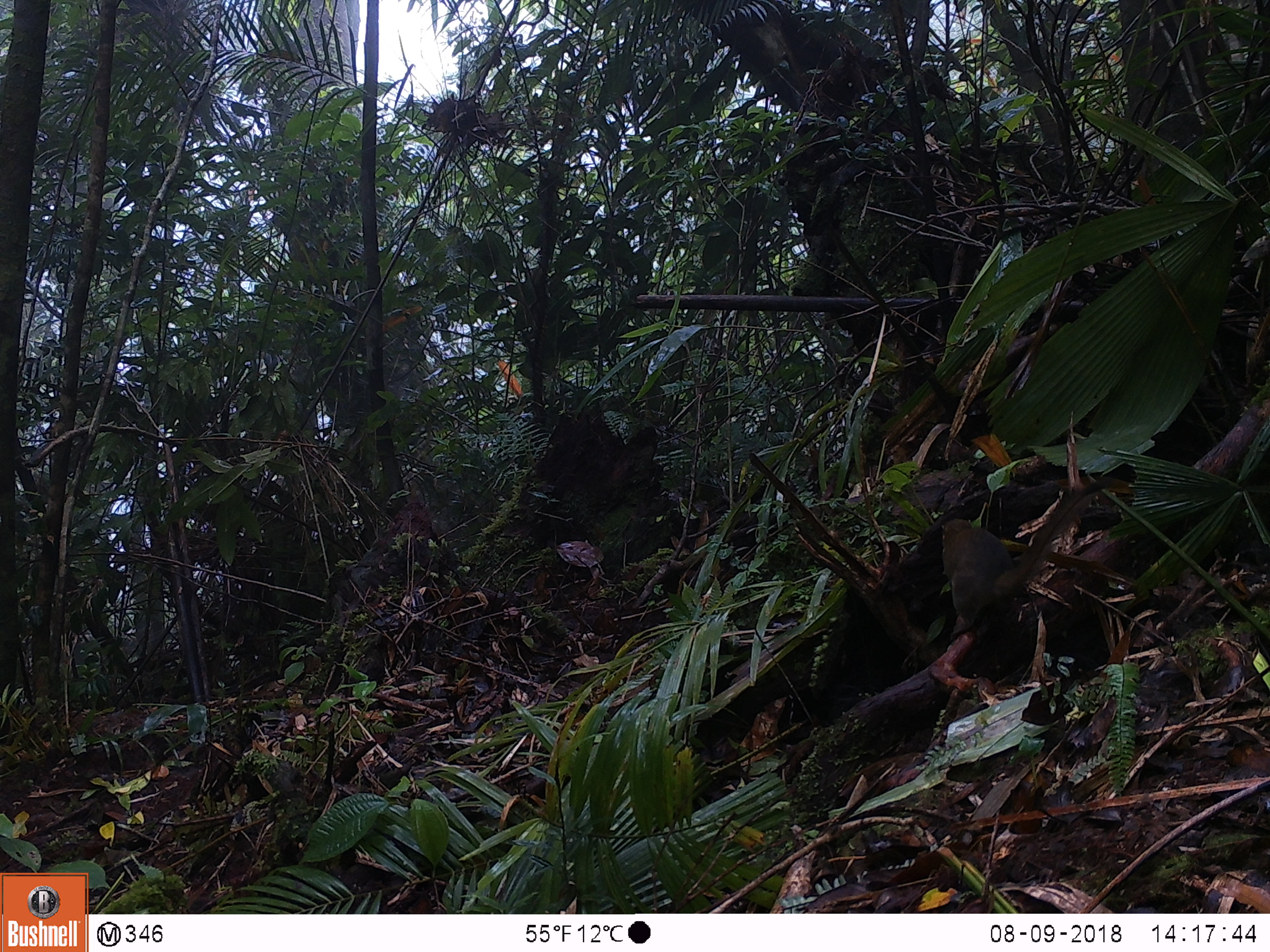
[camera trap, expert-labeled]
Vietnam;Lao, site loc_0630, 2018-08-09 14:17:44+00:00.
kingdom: Animalia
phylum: Chordata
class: Mammalia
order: Scandentia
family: Tupaiidae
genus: Tupaia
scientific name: Tupaia belangeri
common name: northern treeshrew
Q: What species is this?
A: Northern treeshrew (Tupaia belangeri).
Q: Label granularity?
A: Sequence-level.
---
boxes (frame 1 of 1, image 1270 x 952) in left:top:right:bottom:
northern treeshrew: 935:470:1133:633